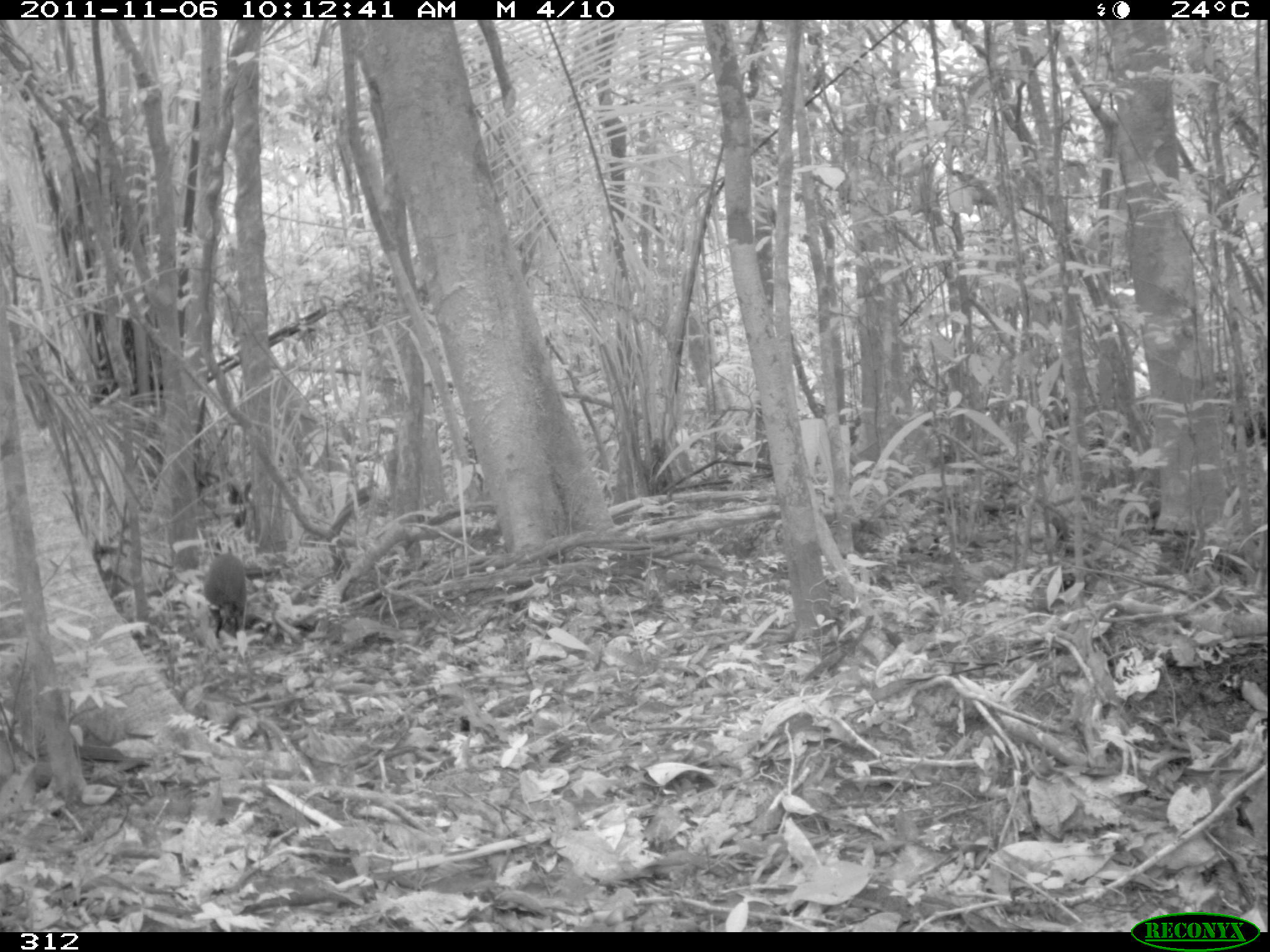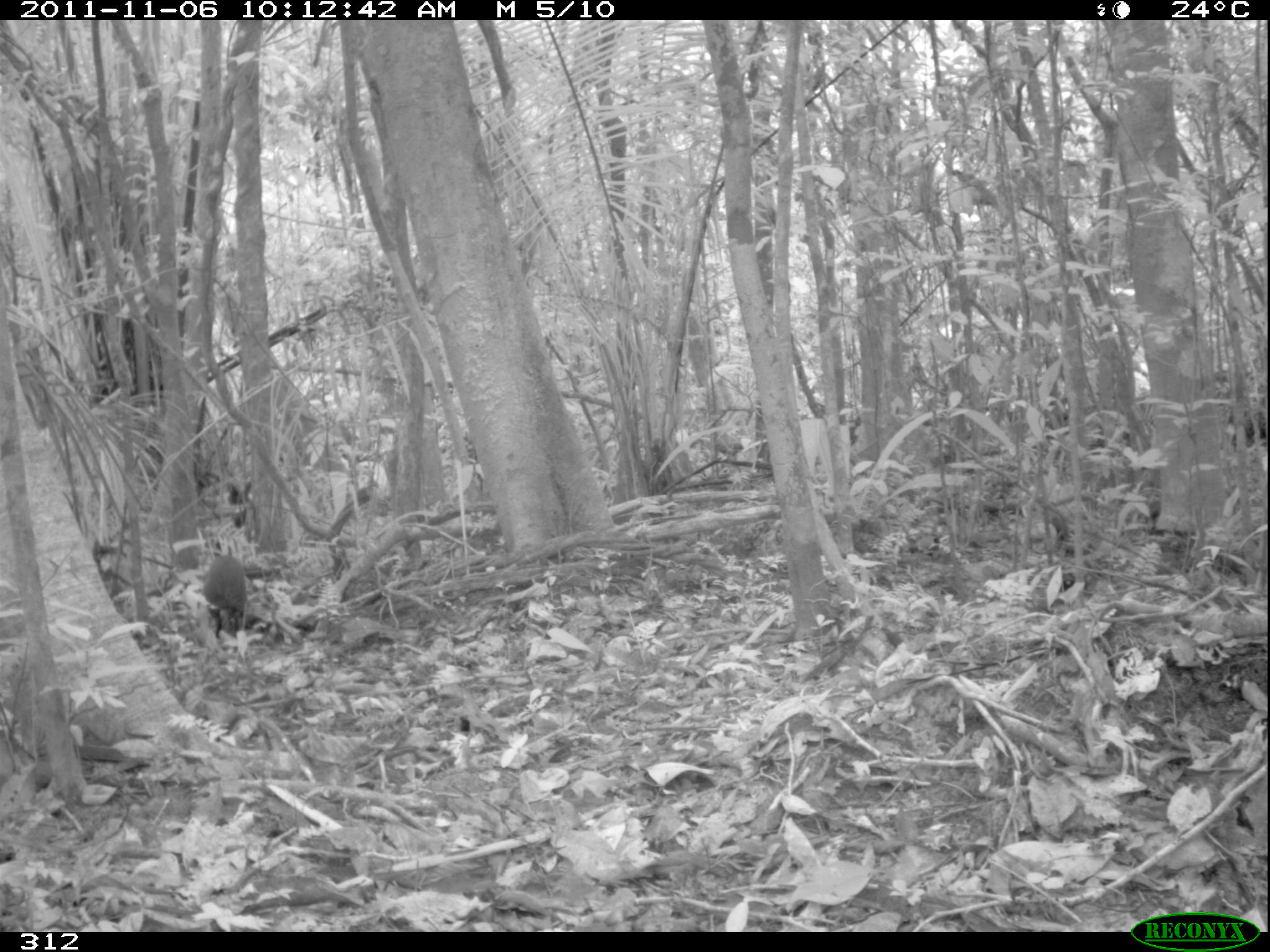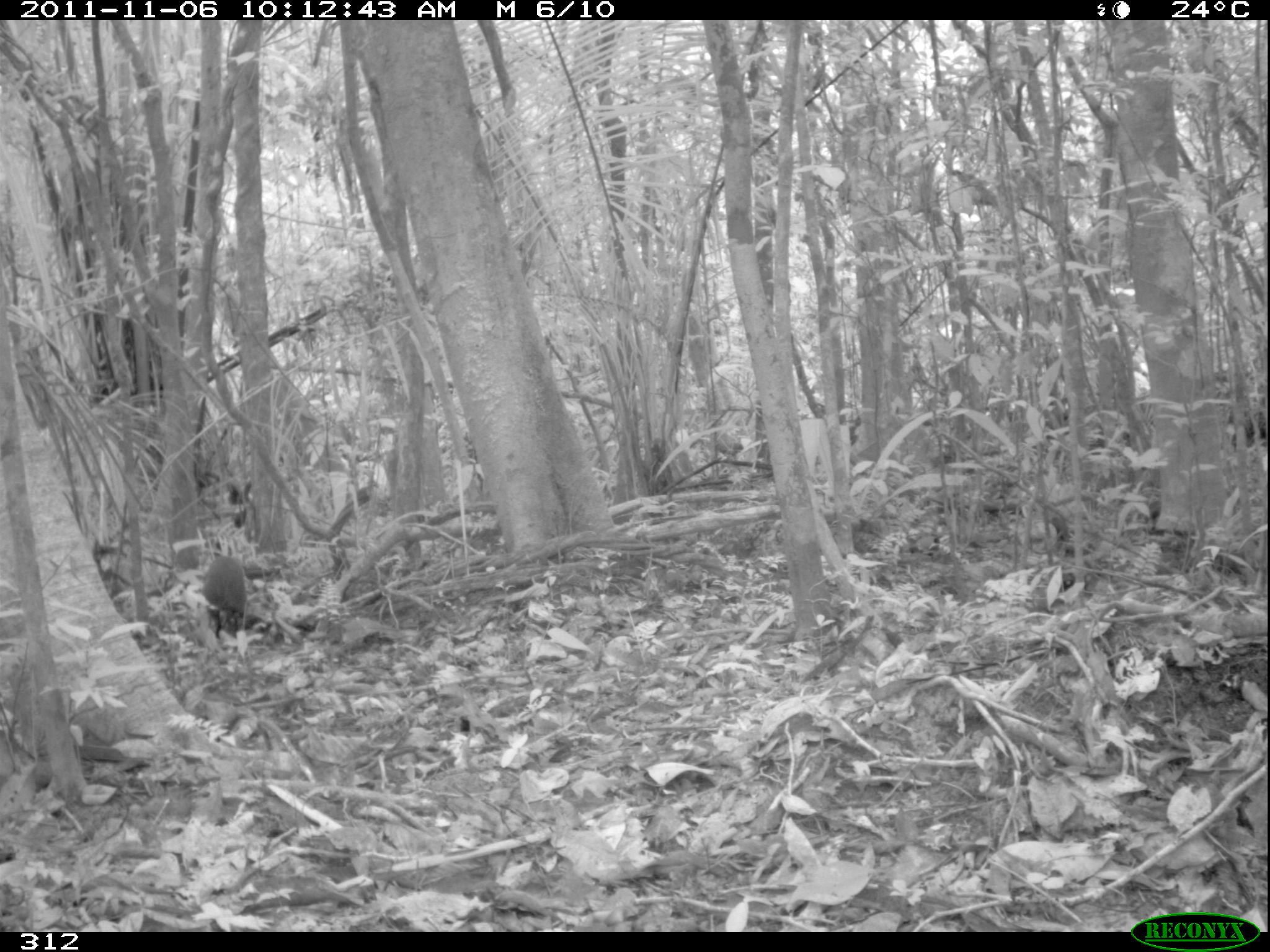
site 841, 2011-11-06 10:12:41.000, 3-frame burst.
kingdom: Animalia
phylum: Chordata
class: Mammalia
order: Rodentia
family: Dasyproctidae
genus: Dasyprocta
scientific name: Dasyprocta punctata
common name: central american agouti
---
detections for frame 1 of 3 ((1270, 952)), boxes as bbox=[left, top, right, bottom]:
dasyprocta punctata: bbox=[202, 553, 247, 645]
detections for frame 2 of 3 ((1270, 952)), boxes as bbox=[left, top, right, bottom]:
dasyprocta punctata: bbox=[203, 555, 246, 637]